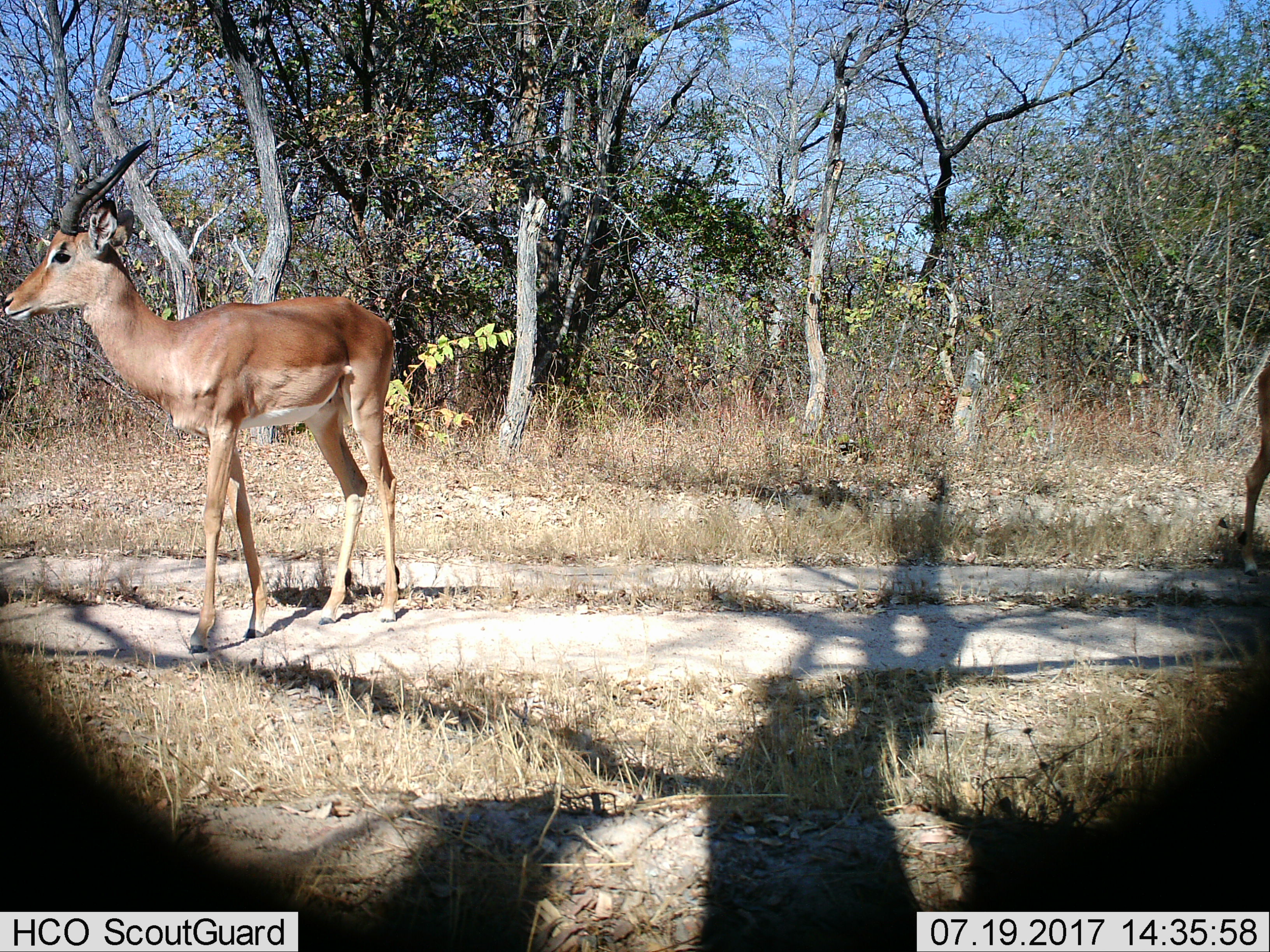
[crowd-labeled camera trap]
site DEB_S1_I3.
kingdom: Animalia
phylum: Chordata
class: Mammalia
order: Artiodactyla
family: Bovidae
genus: Aepyceros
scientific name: Aepyceros melampus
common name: impala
Impala (Aepyceros melampus), count 2. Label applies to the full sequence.